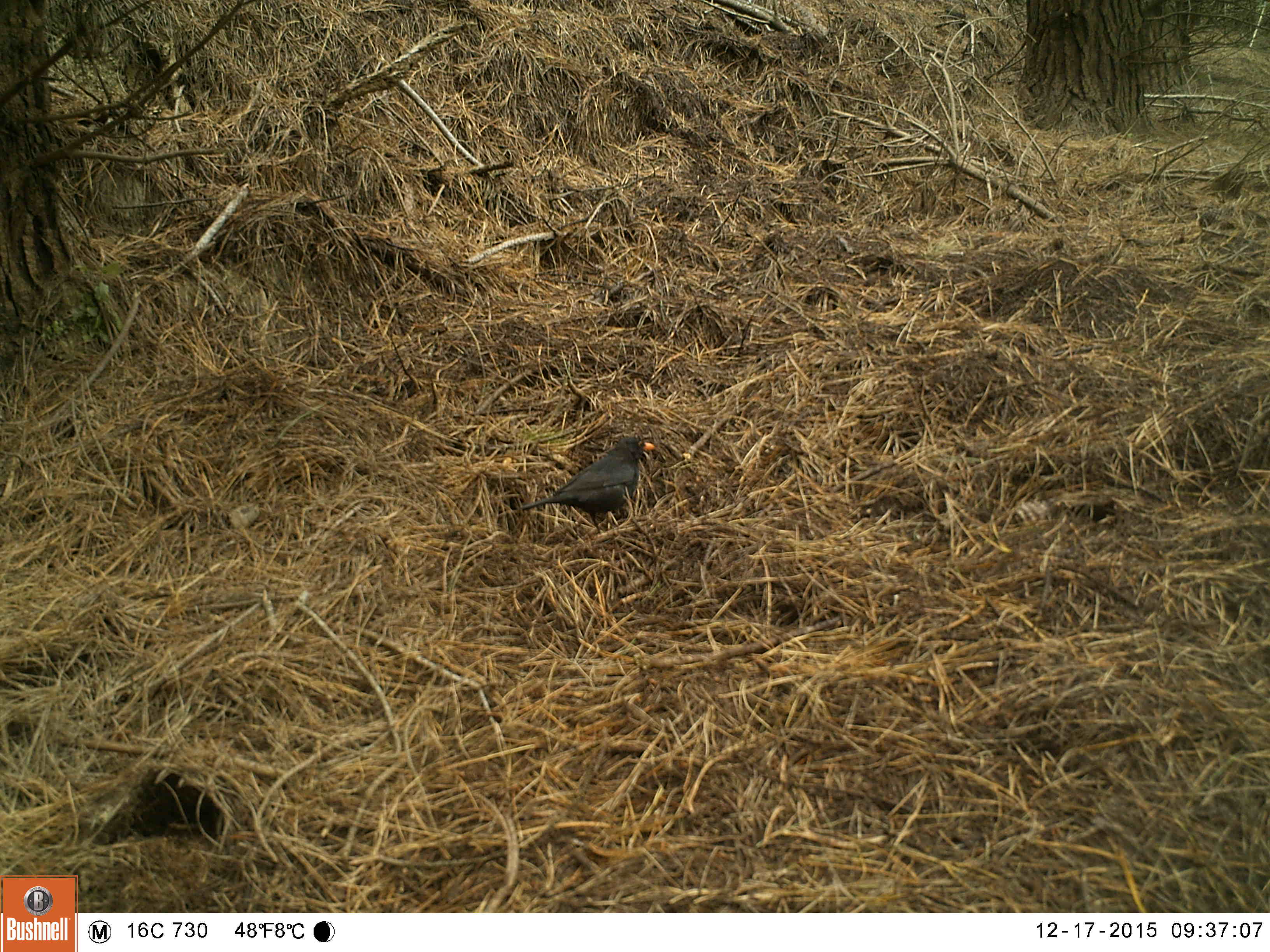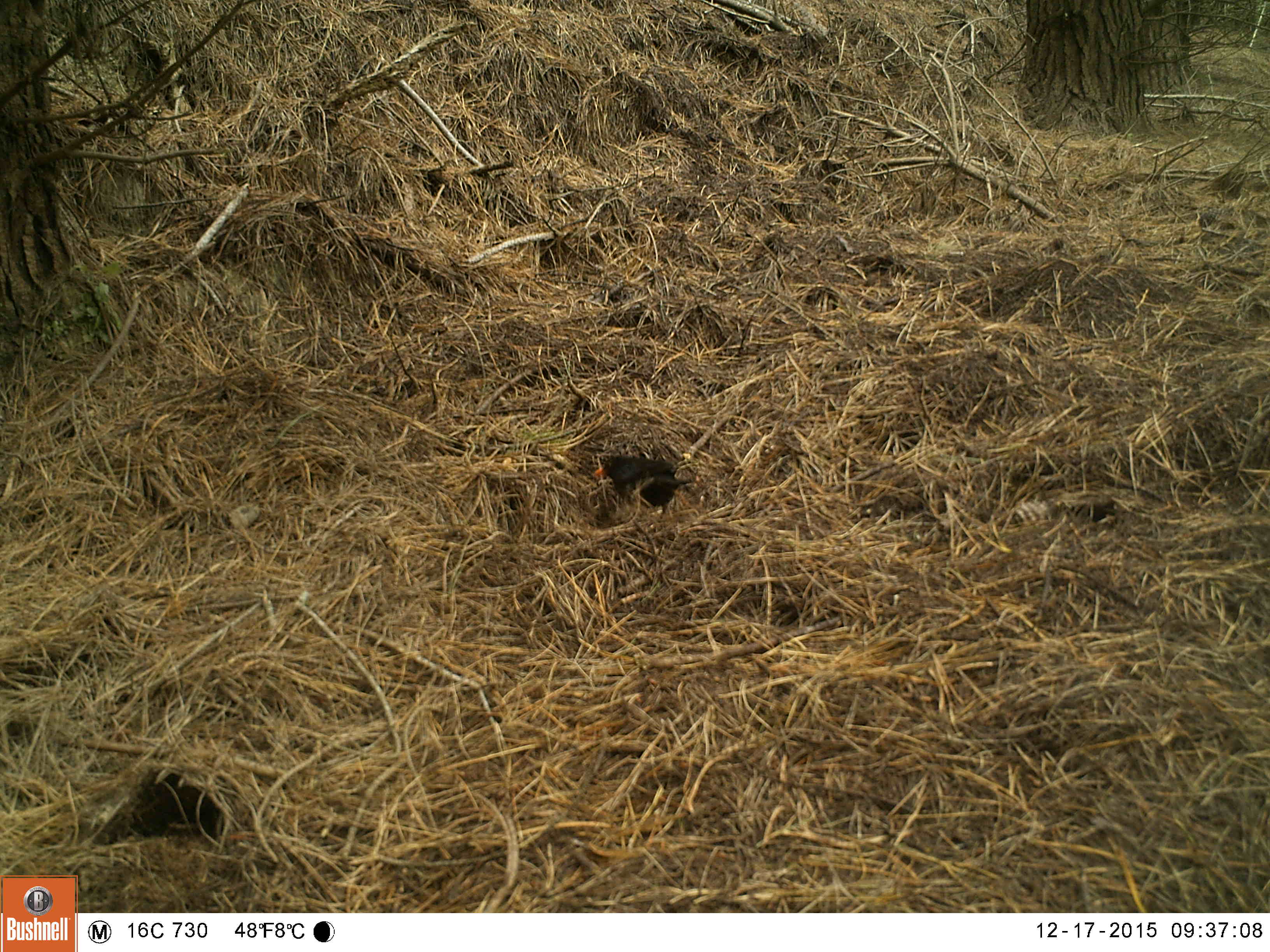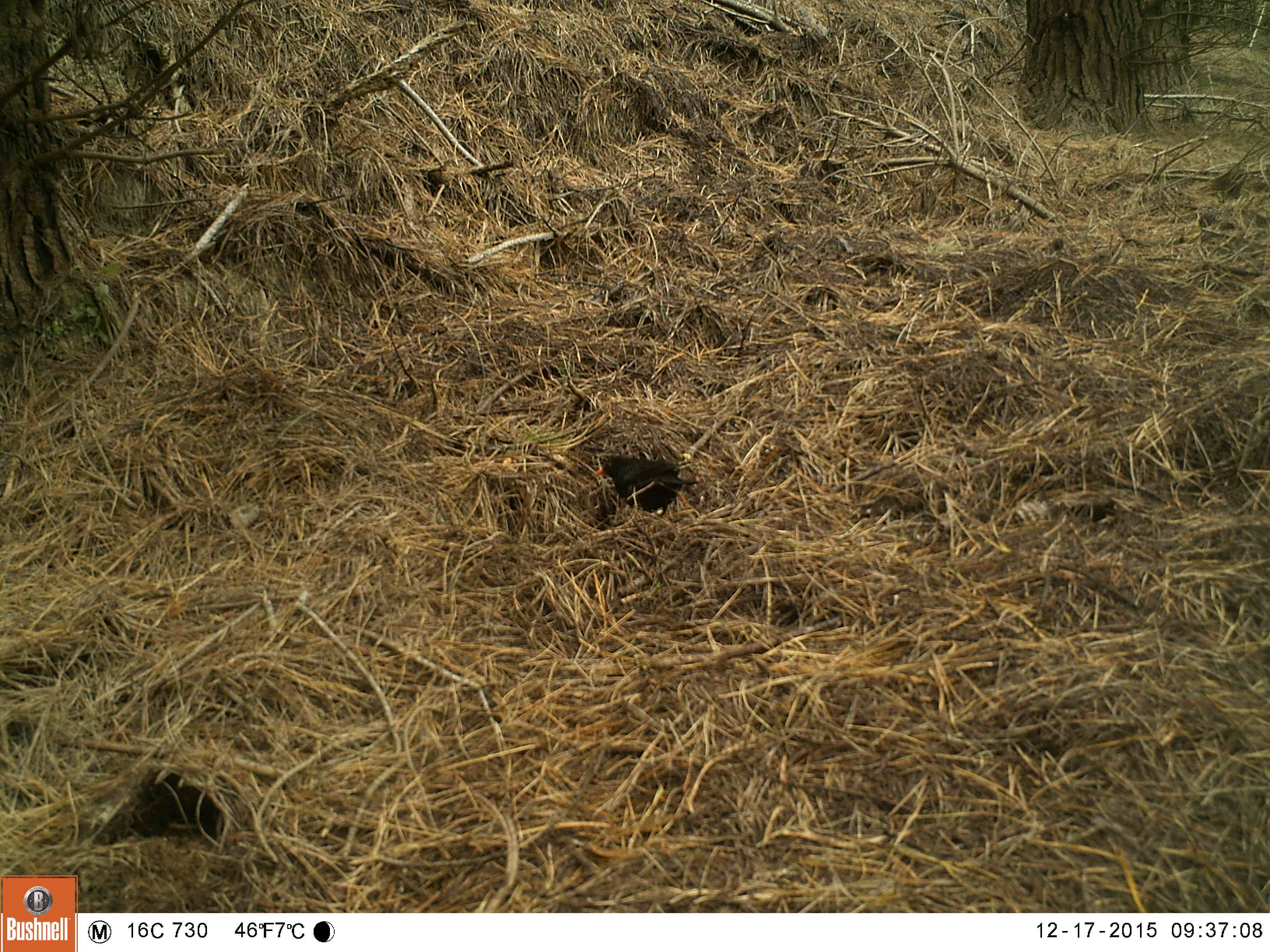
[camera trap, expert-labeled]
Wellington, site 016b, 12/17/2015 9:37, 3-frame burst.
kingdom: Animalia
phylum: Chordata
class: Aves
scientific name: Aves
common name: bird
Bird (Aves).